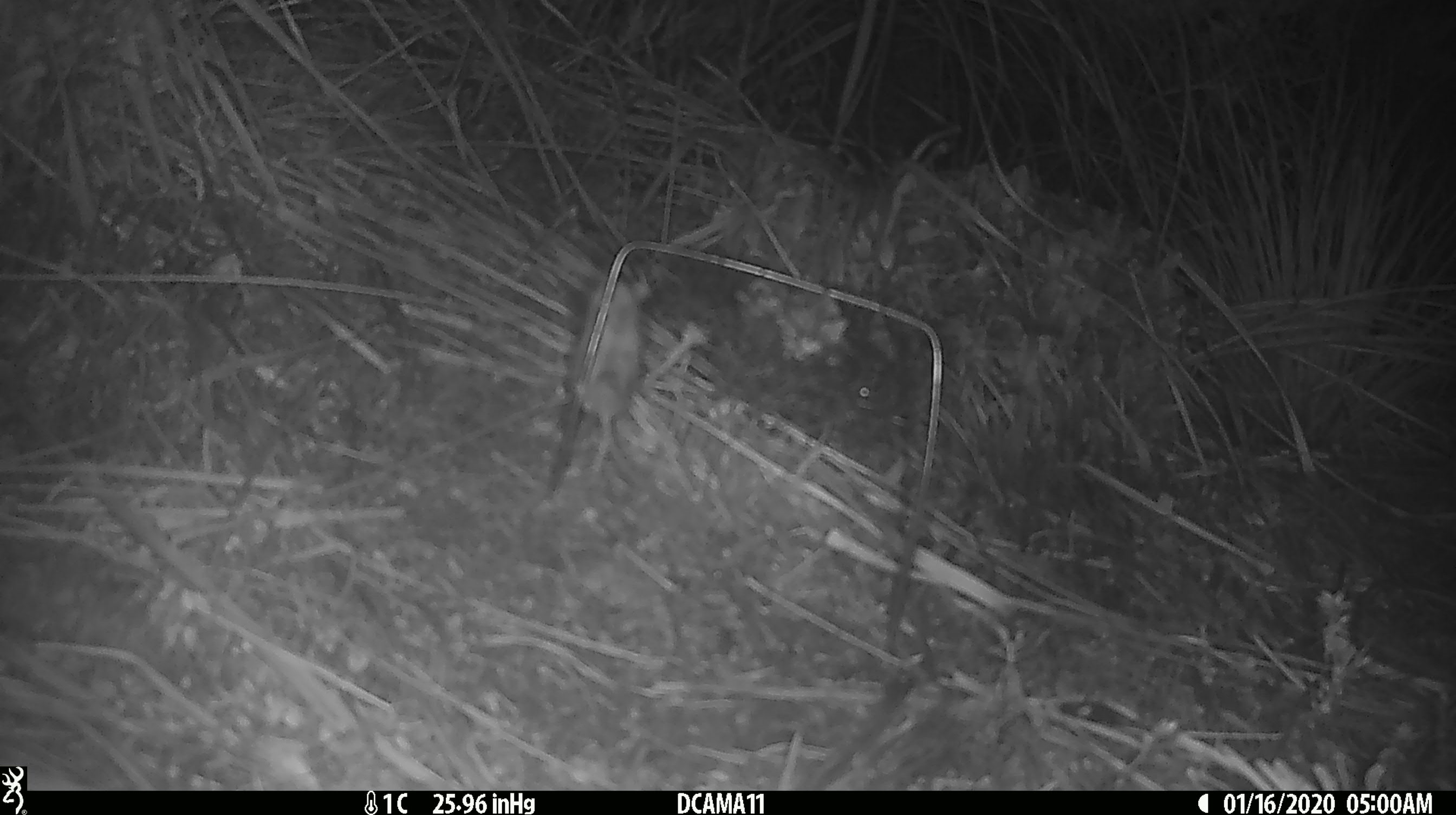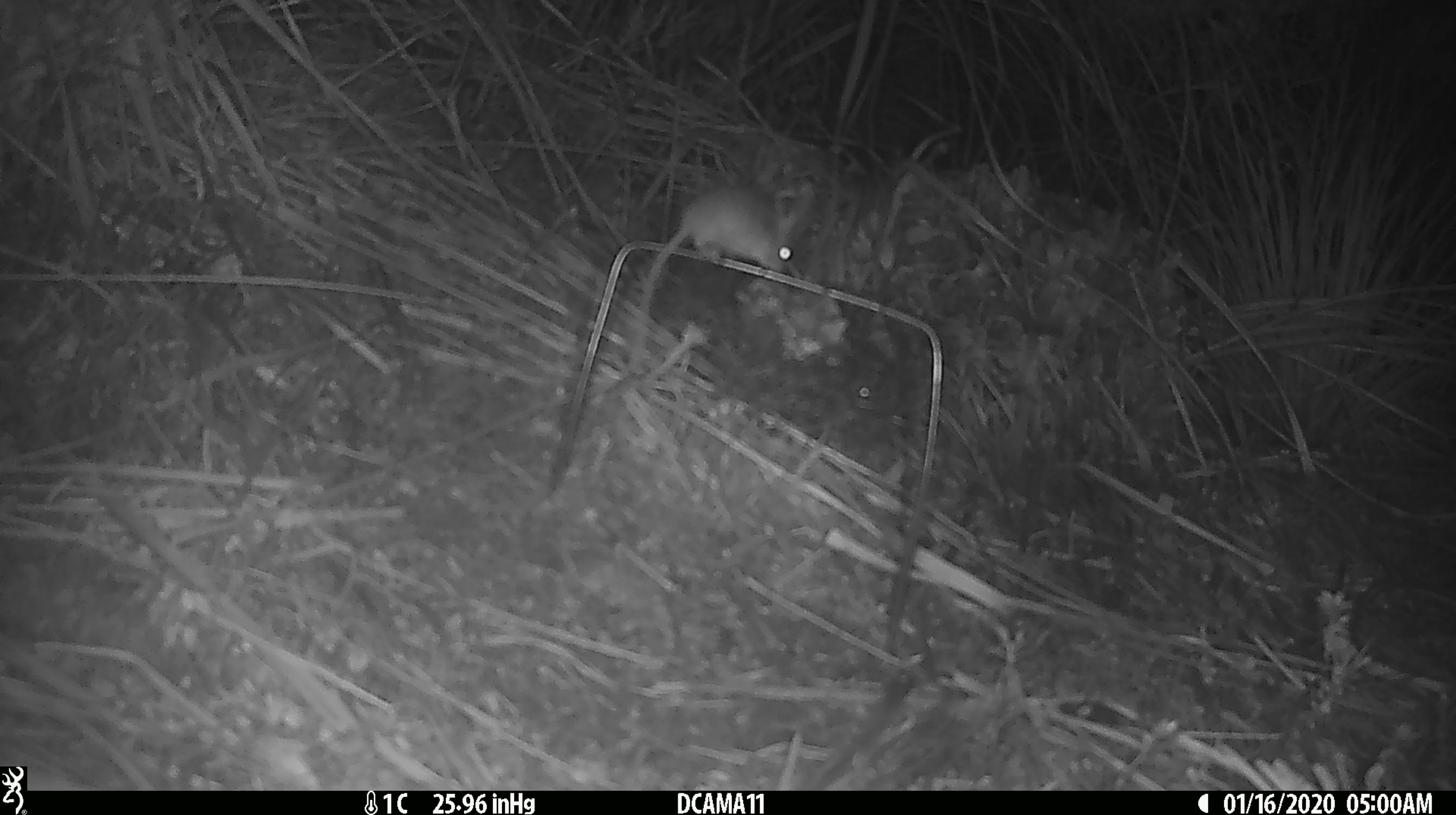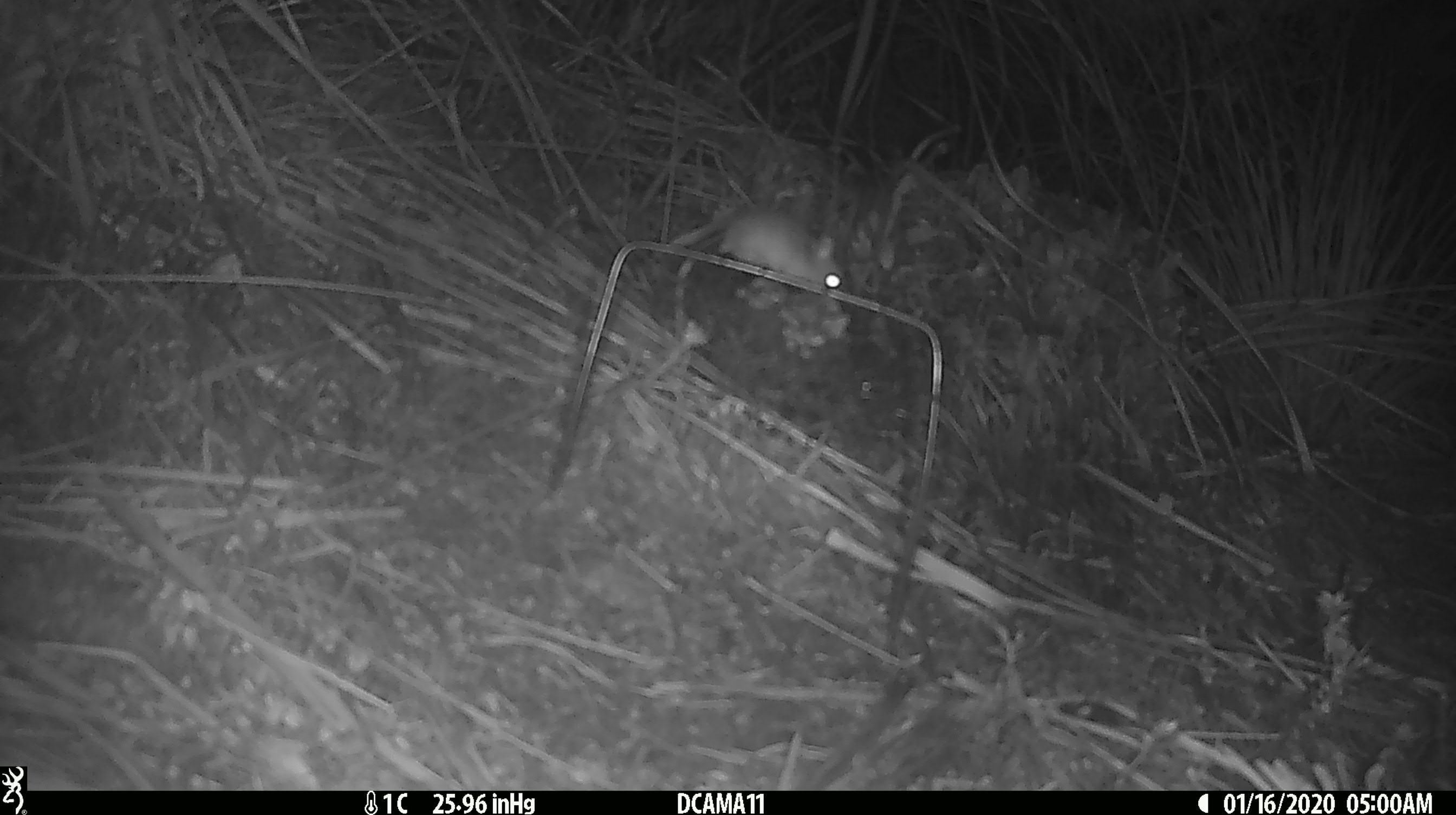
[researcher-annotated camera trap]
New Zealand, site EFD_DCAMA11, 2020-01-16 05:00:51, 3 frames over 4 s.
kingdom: Animalia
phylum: Chordata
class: Mammalia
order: Rodentia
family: Muridae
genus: Mus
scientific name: Mus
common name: mouse